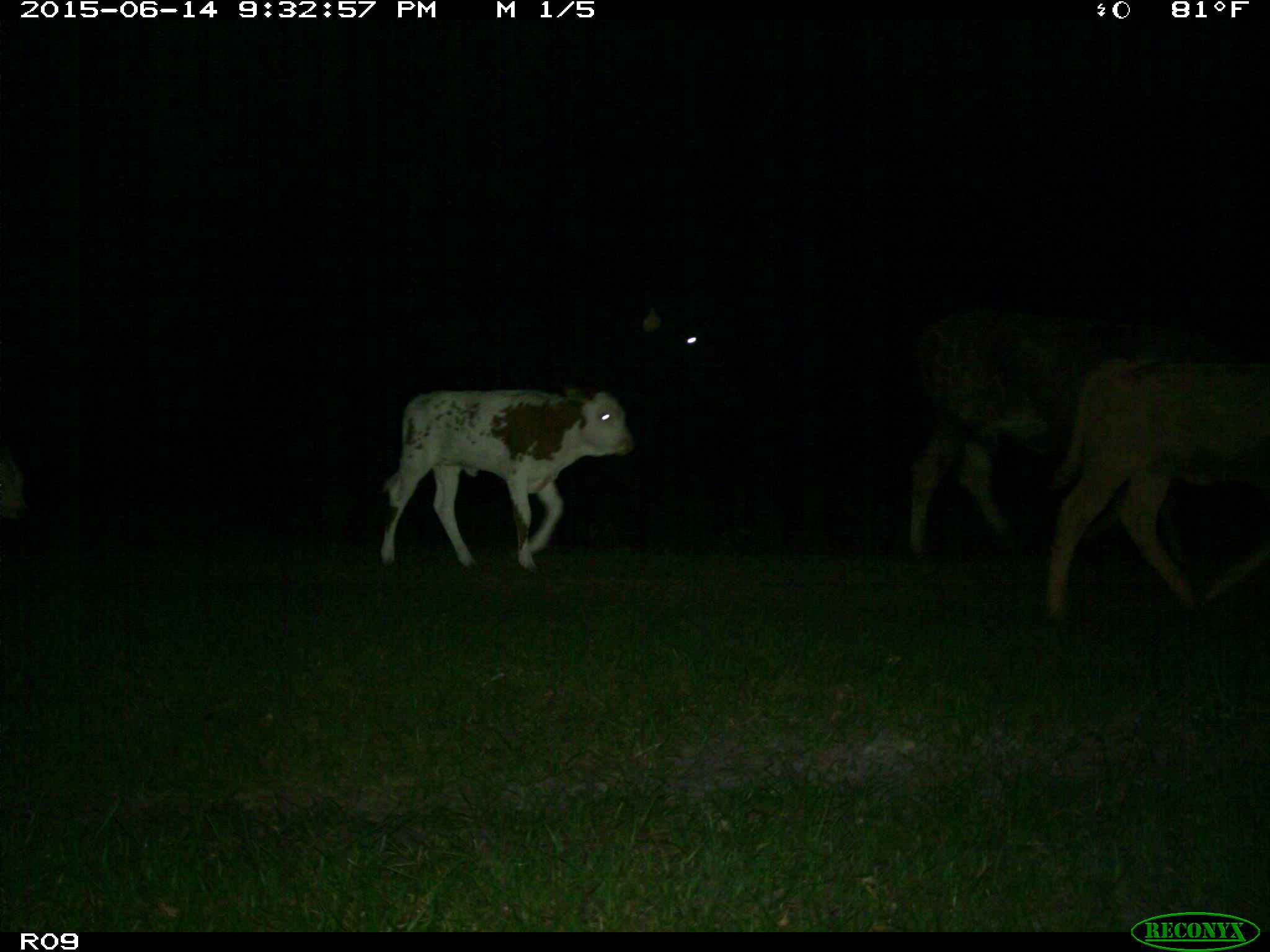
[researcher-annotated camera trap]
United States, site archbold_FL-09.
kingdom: Animalia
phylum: Chordata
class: Mammalia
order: Artiodactyla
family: Bovidae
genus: Bos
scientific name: Bos taurus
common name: domestic cow